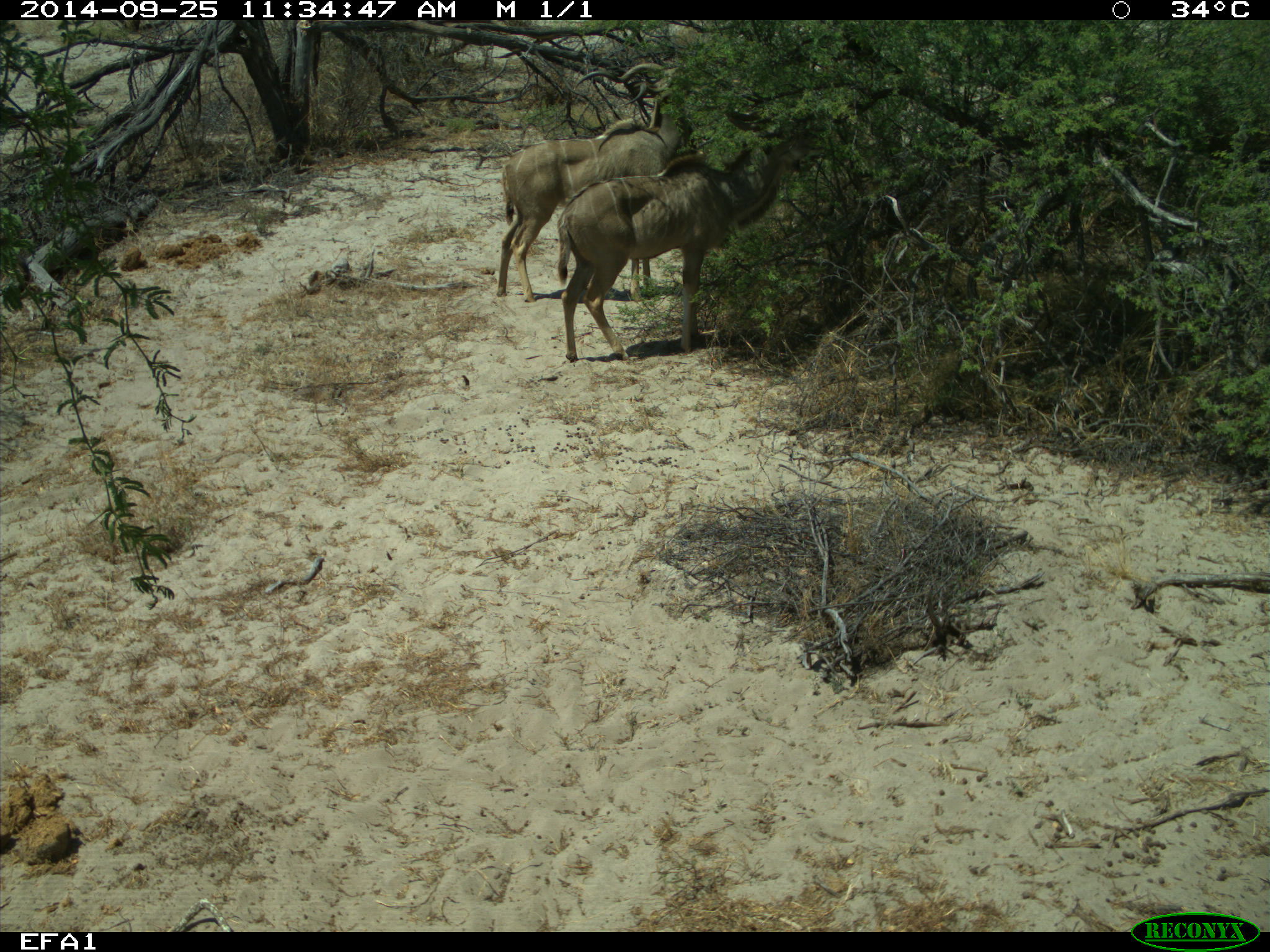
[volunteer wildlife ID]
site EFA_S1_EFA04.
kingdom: Animalia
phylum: Chordata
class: Mammalia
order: Artiodactyla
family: Bovidae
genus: Tragelaphus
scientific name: Tragelaphus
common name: kudu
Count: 2.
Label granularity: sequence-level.